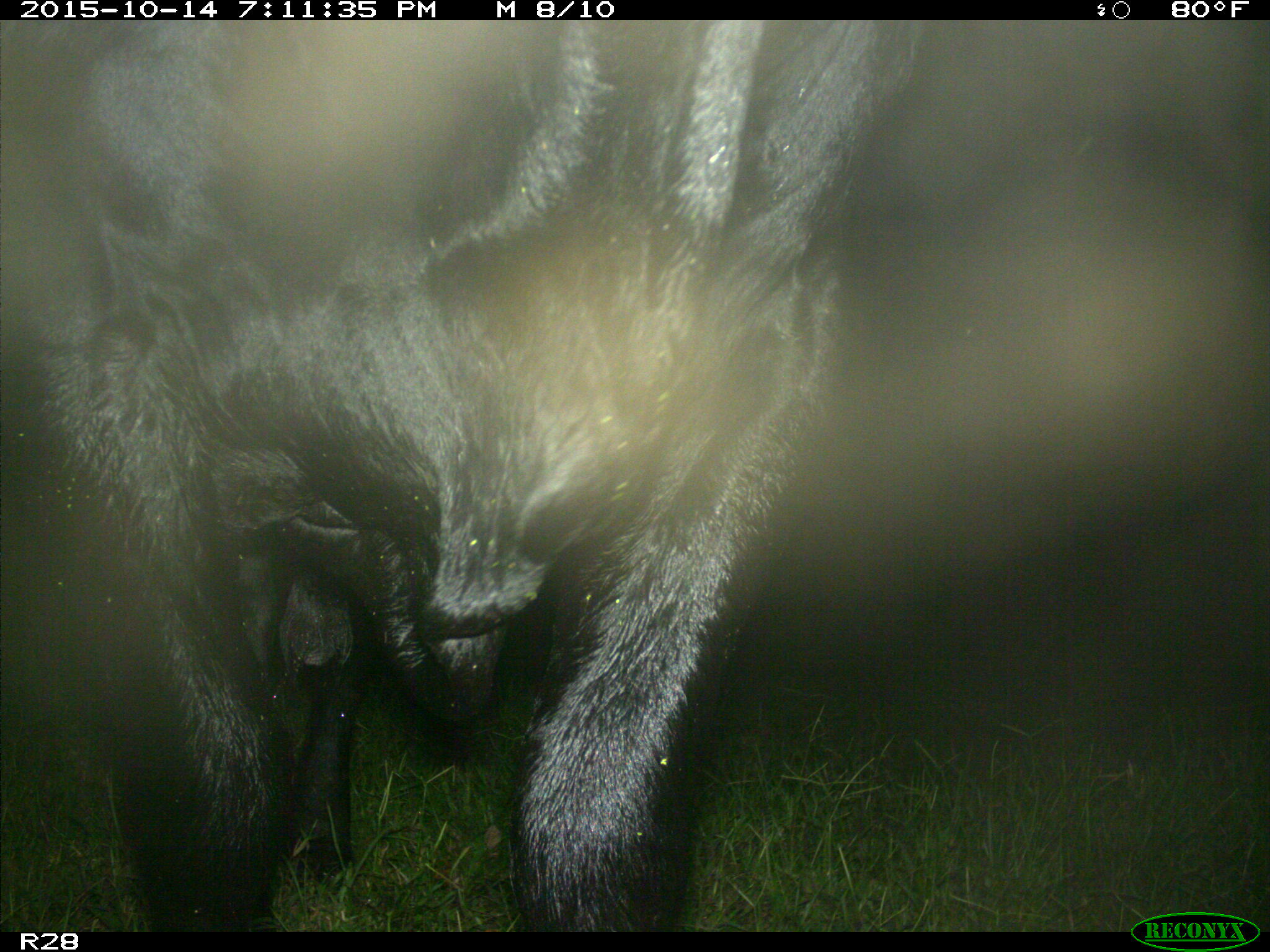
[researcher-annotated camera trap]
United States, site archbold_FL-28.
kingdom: Animalia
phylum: Chordata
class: Mammalia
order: Artiodactyla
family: Bovidae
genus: Bos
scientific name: Bos taurus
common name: domestic cow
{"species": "Bos taurus (domestic cow)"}